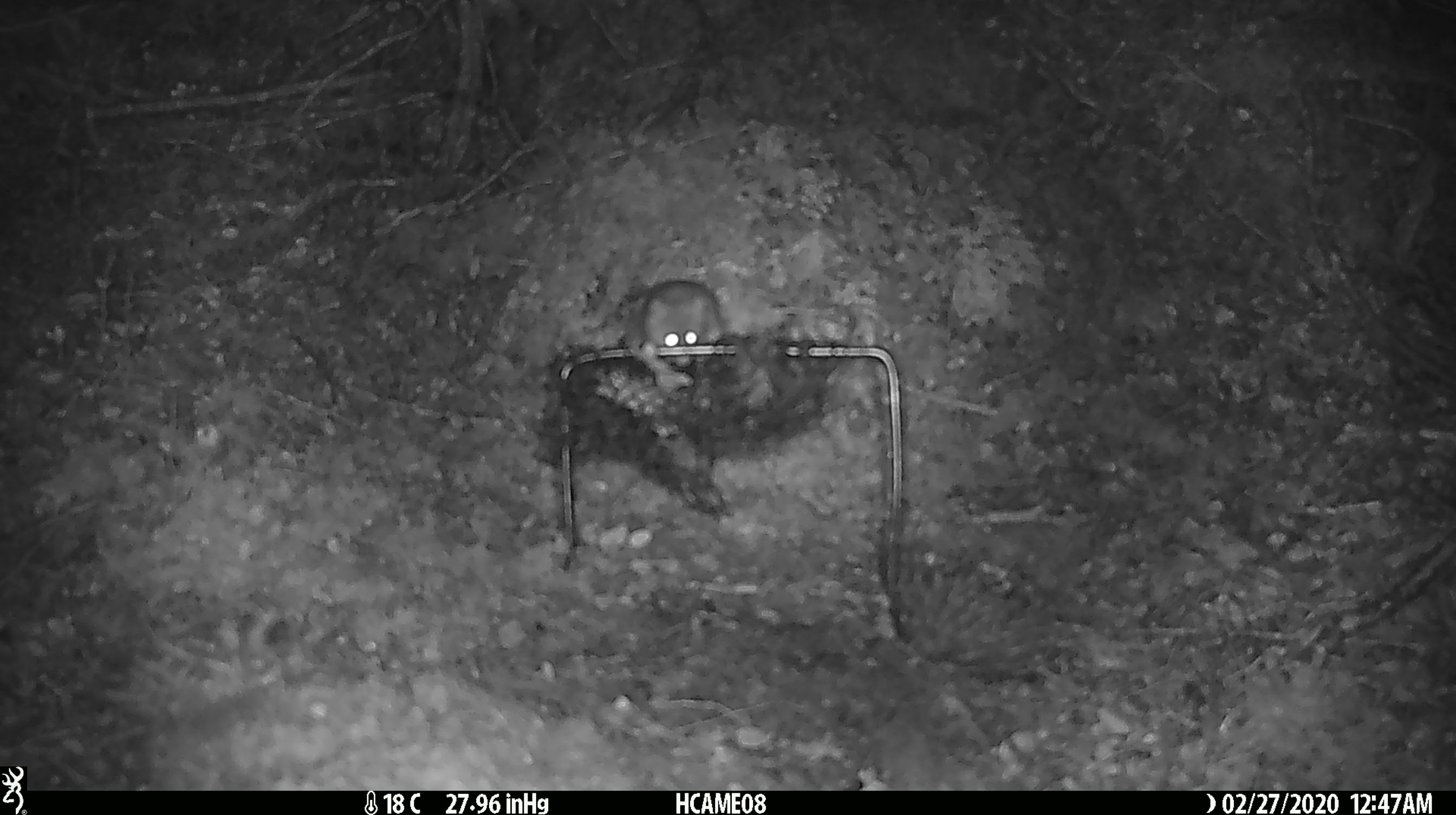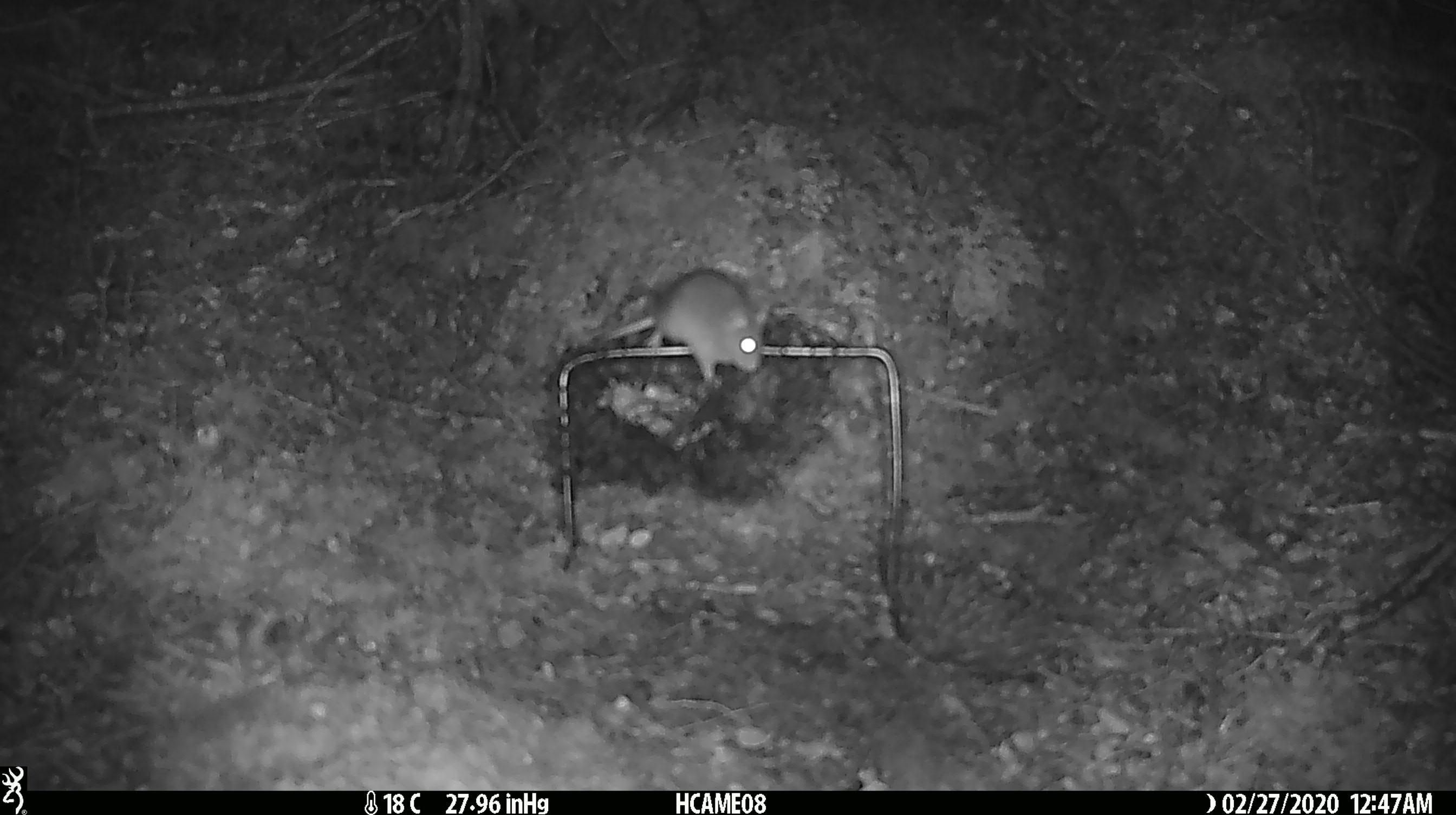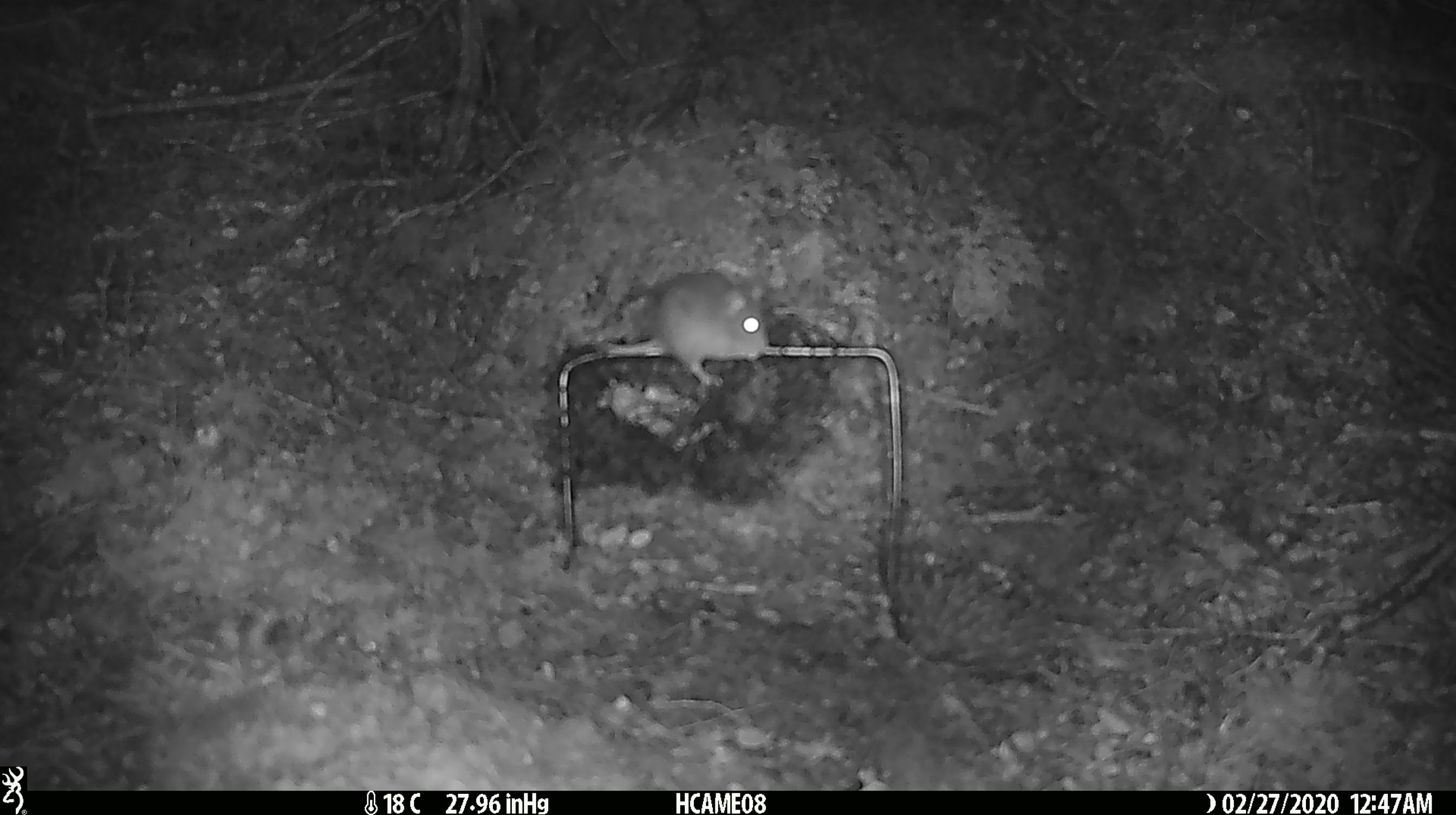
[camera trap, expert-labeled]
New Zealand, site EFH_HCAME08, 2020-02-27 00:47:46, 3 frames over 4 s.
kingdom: Animalia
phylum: Chordata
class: Mammalia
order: Rodentia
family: Muridae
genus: Mus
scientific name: Mus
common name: mouse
Mouse (Mus).